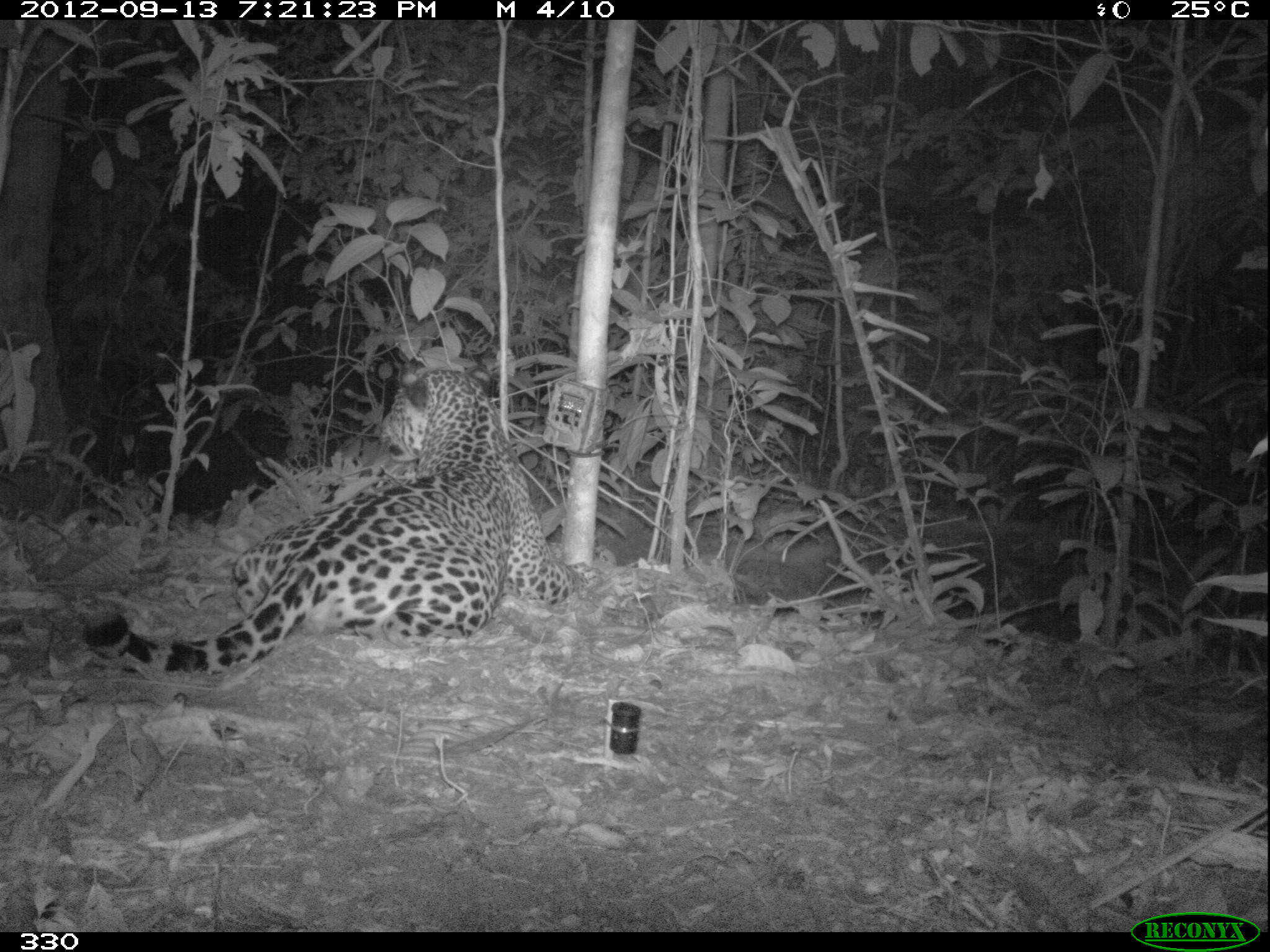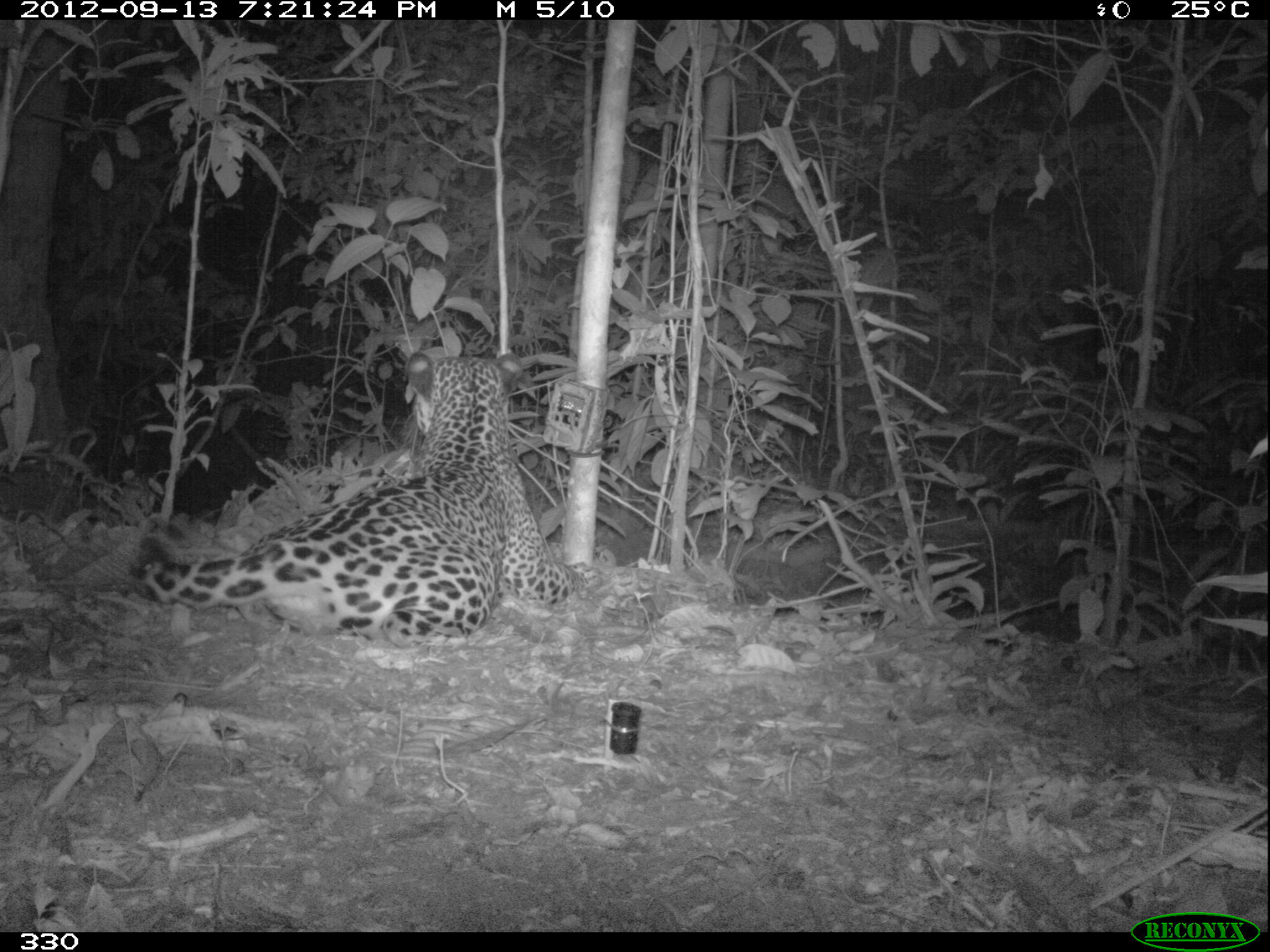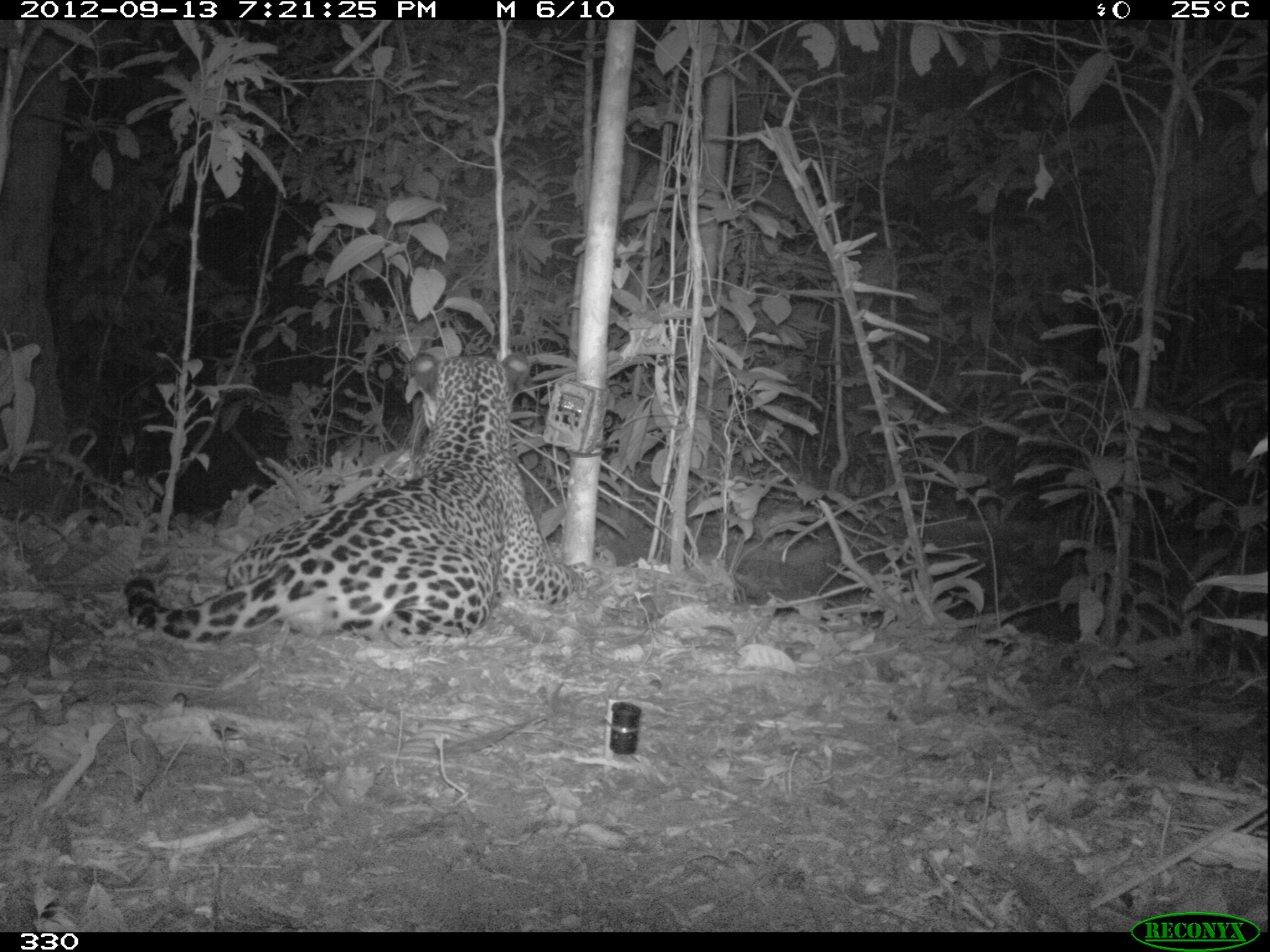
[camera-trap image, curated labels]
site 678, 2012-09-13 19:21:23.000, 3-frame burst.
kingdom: Animalia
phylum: Chordata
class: Mammalia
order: Carnivora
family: Felidae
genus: Panthera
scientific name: Panthera onca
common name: jaguar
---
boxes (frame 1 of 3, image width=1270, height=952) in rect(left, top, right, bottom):
panthera onca: rect(81, 361, 602, 674)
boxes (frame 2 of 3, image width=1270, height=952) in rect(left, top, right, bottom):
panthera onca: rect(129, 350, 602, 645)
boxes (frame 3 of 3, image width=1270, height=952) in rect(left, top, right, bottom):
panthera onca: rect(123, 351, 602, 643)